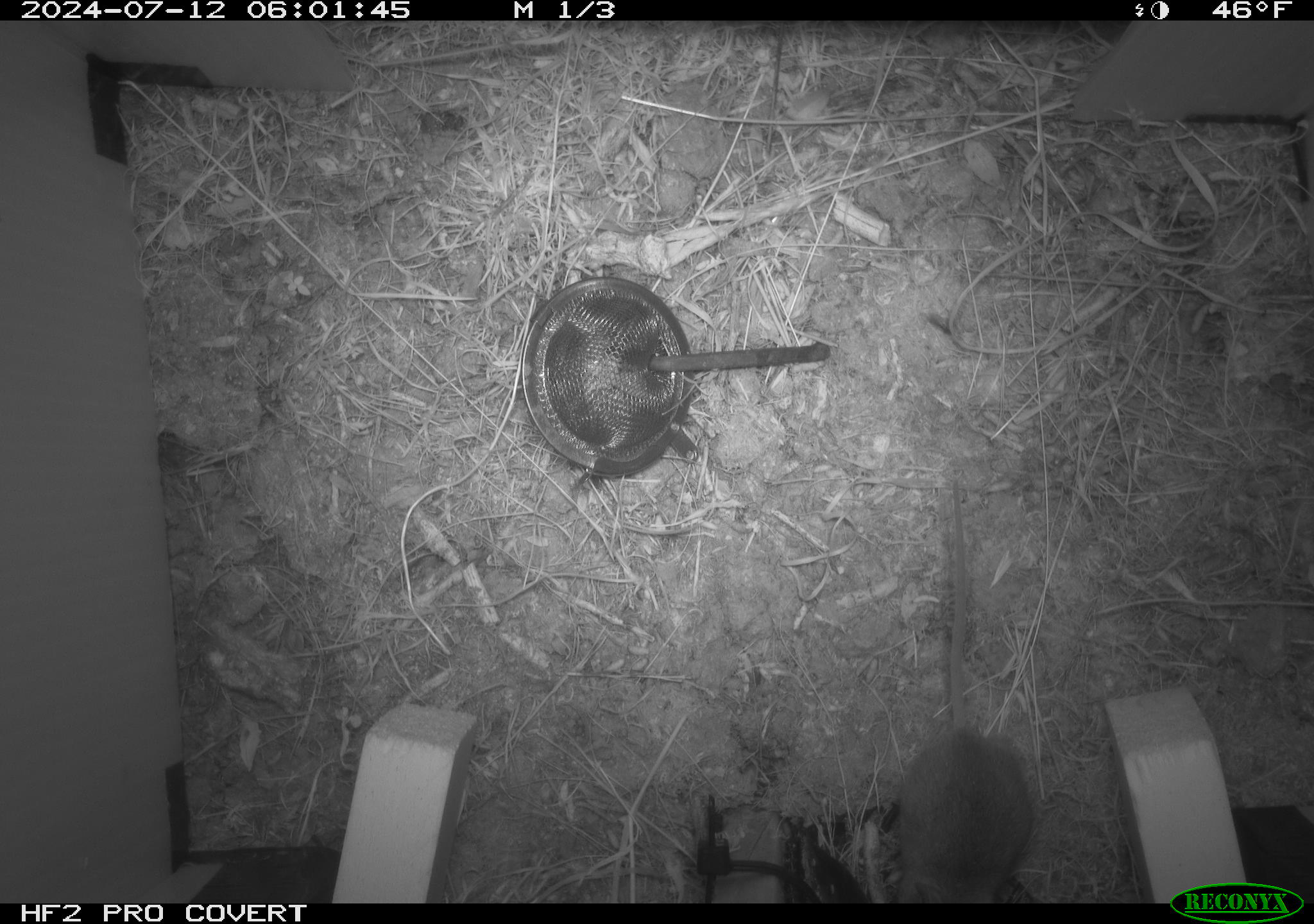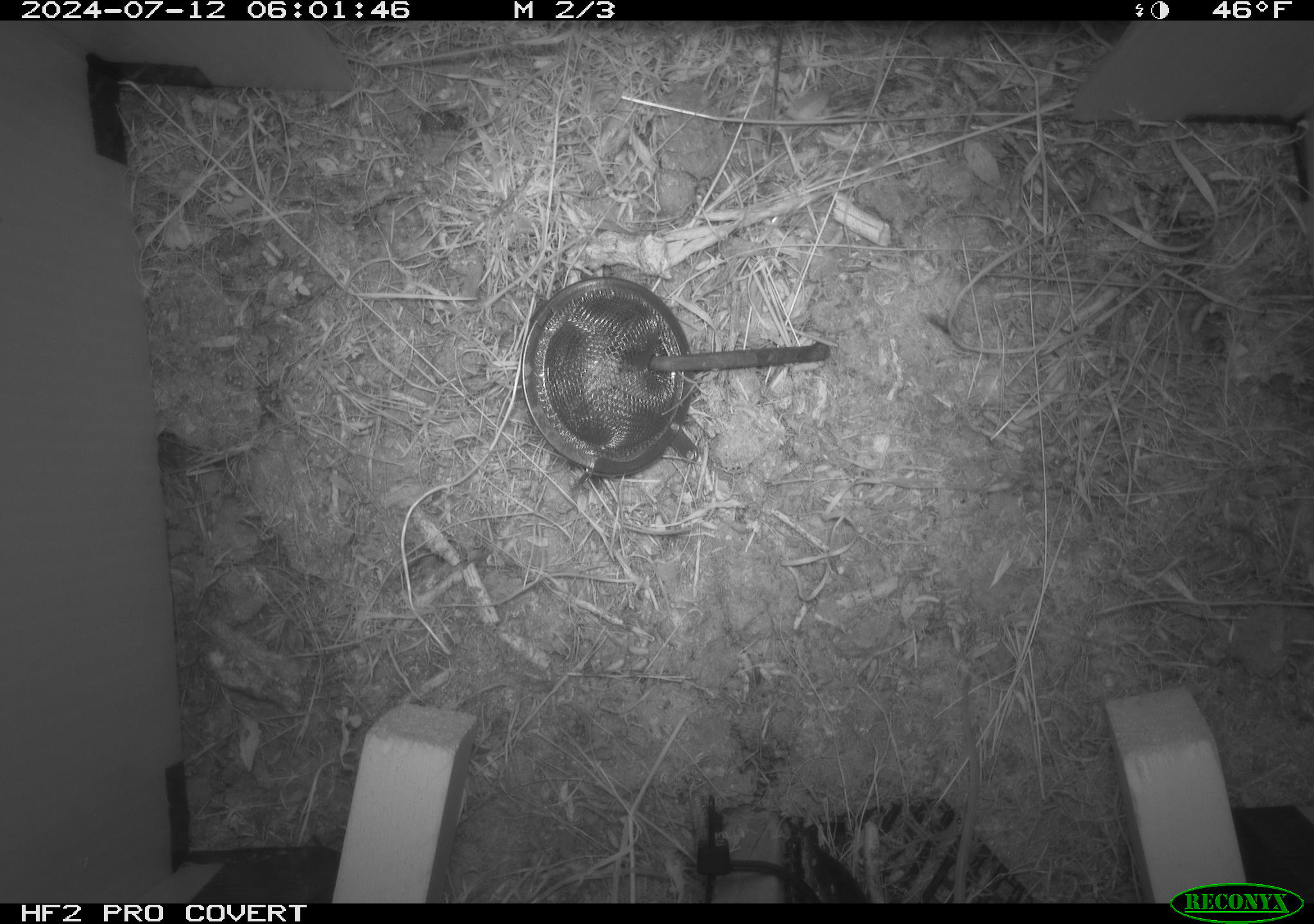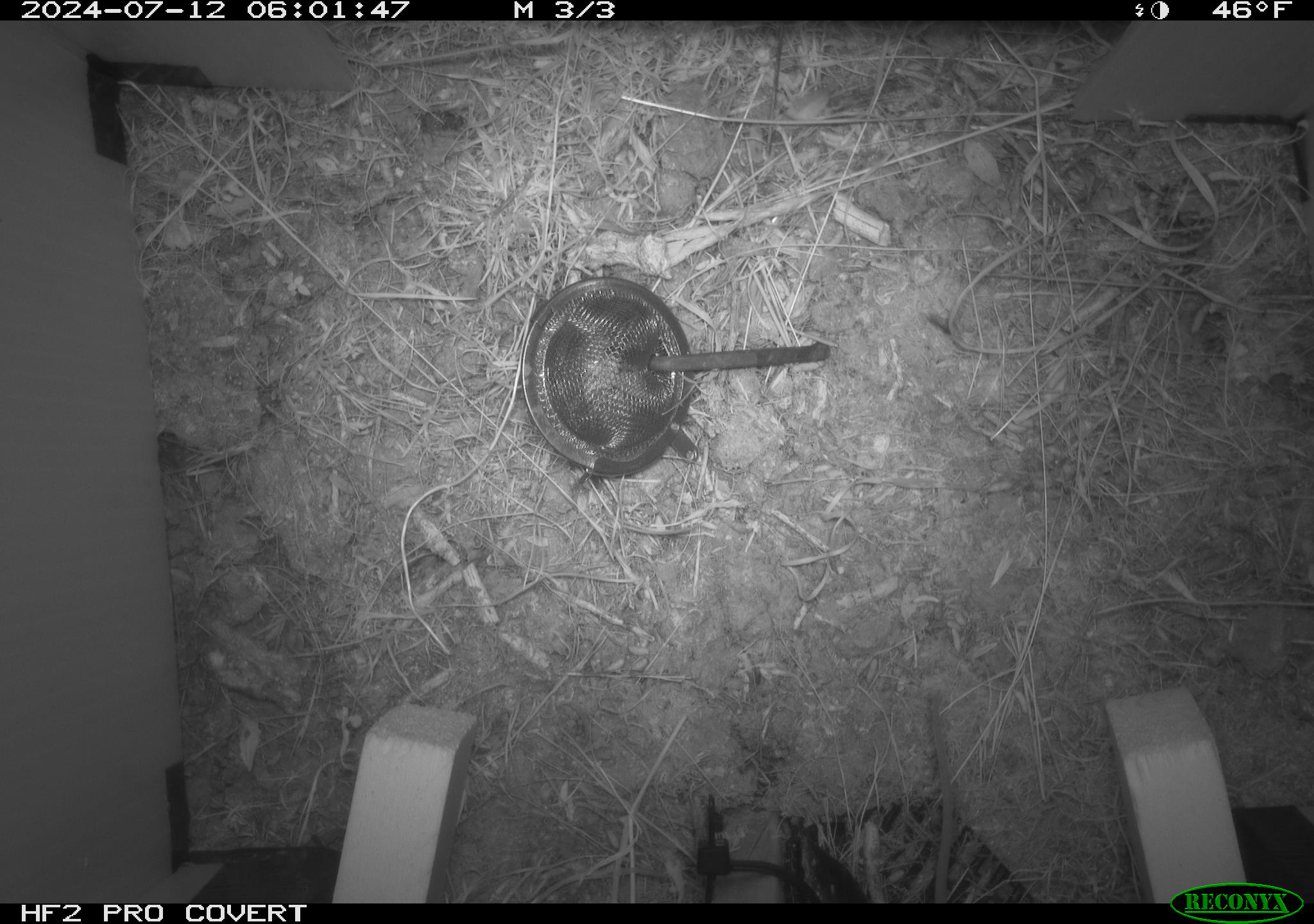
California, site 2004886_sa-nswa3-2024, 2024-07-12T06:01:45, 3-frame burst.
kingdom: Animalia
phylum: Chordata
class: Mammalia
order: Rodentia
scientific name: Rodentia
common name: rodent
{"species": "rodent (Rodentia)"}